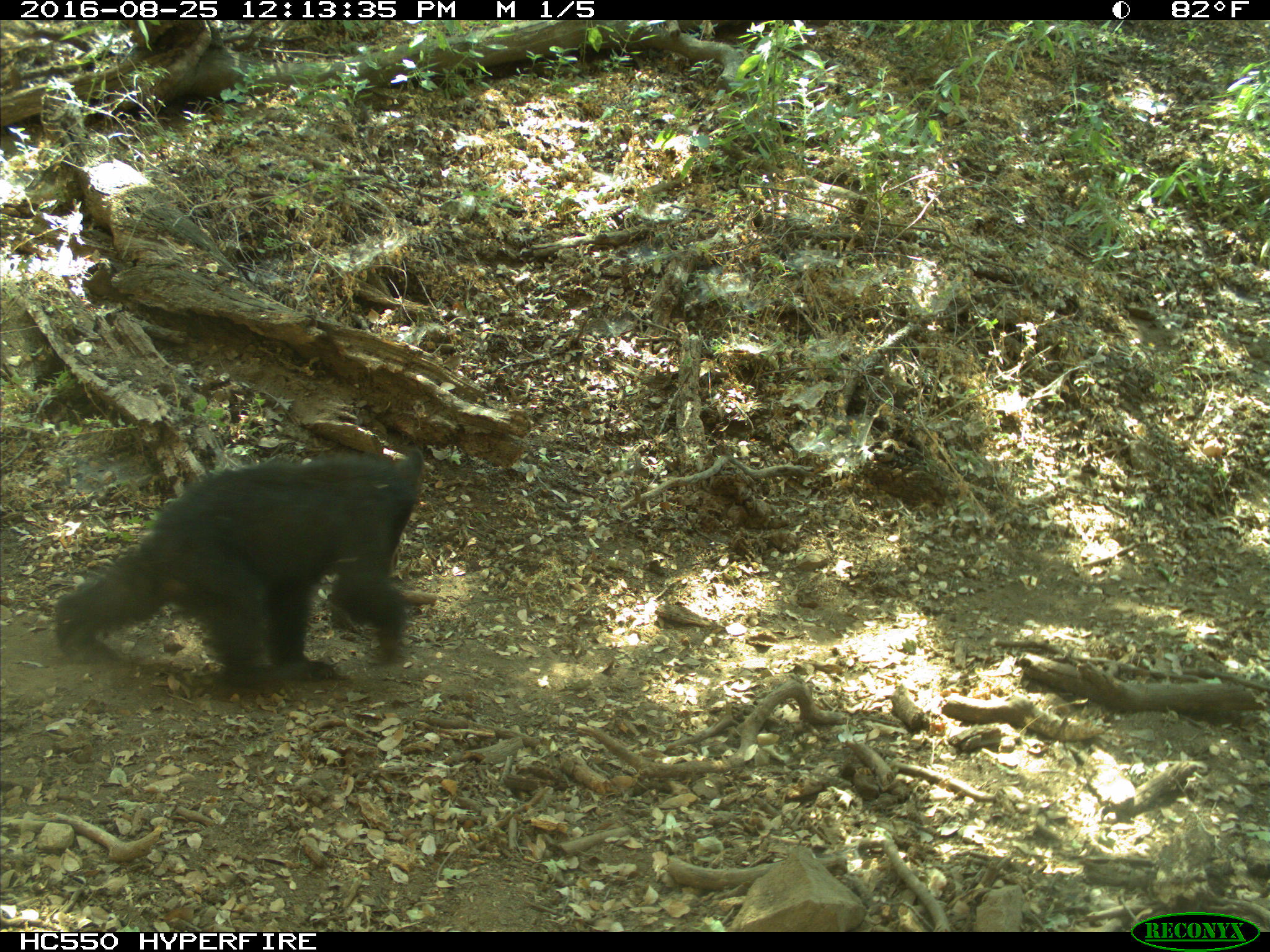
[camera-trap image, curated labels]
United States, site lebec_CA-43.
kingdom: Animalia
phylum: Chordata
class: Mammalia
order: Carnivora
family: Ursidae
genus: Ursus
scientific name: Ursus americanus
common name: american black bear